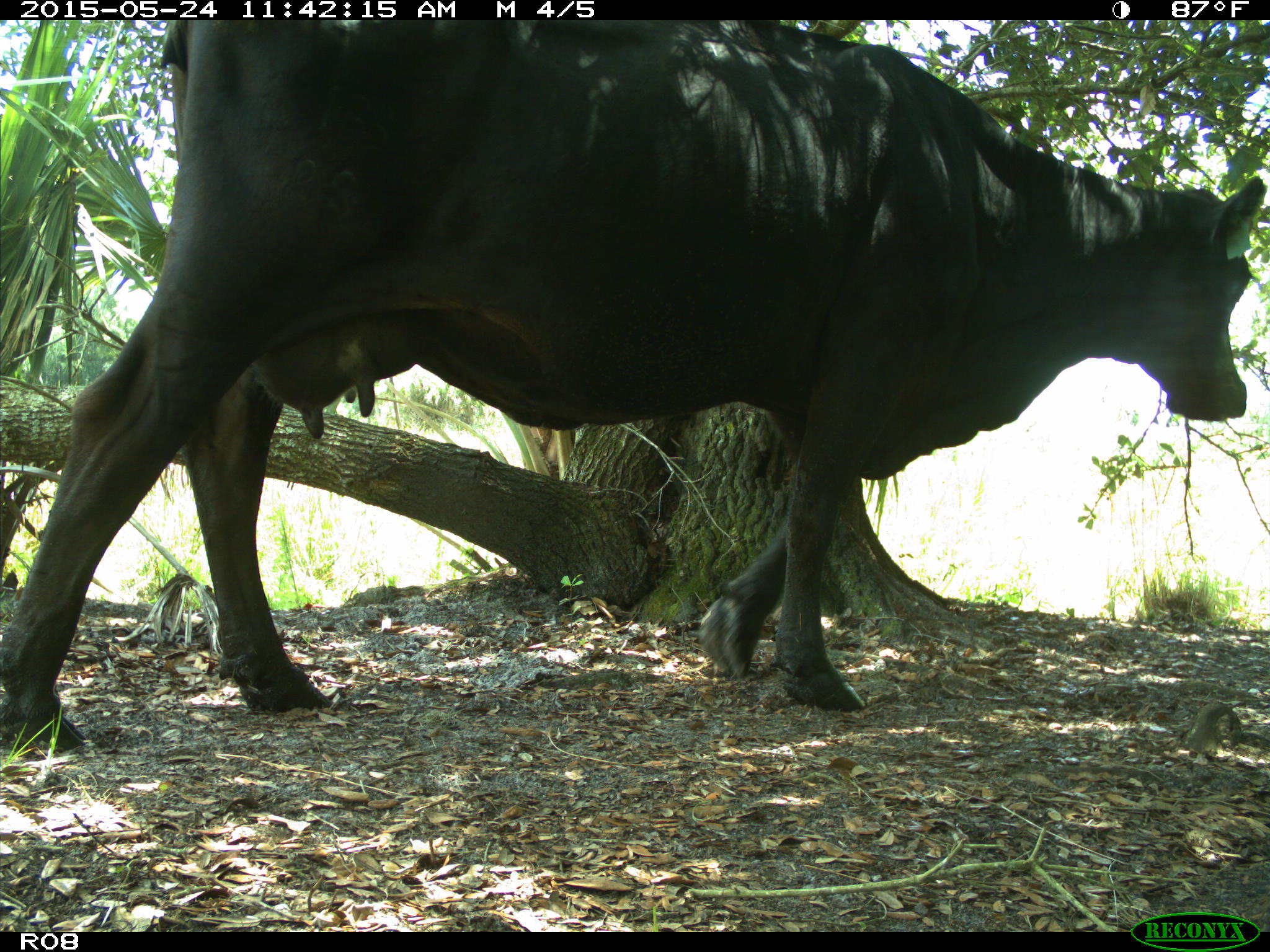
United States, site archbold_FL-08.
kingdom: Animalia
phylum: Chordata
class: Mammalia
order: Artiodactyla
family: Bovidae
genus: Bos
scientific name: Bos taurus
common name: domestic cow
Bos taurus (domestic cow).